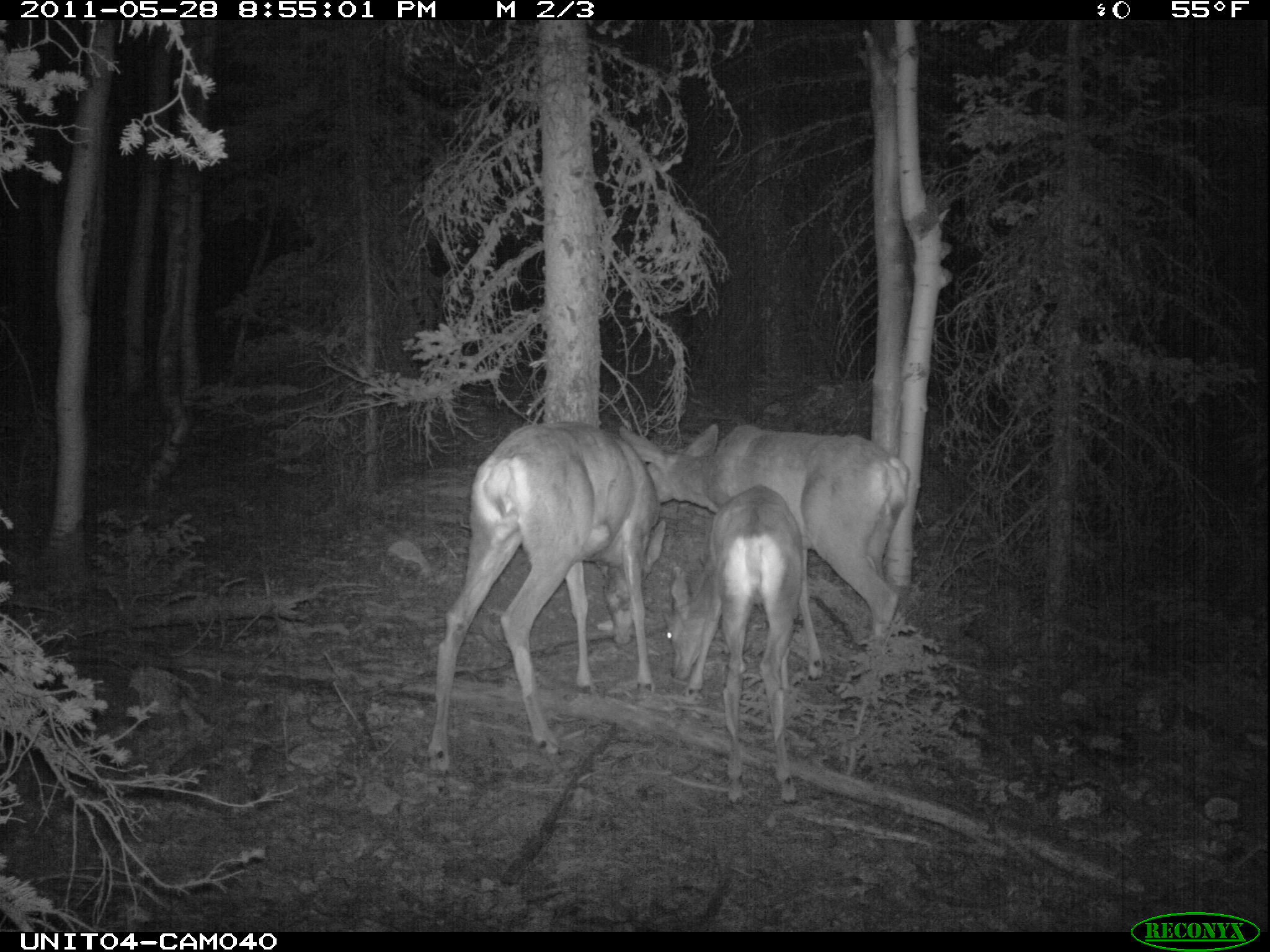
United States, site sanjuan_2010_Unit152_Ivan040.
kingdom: Animalia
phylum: Chordata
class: Mammalia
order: Artiodactyla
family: Cervidae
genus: Odocoileus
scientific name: Odocoileus hemionus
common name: mule deer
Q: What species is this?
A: Odocoileus hemionus (mule deer).